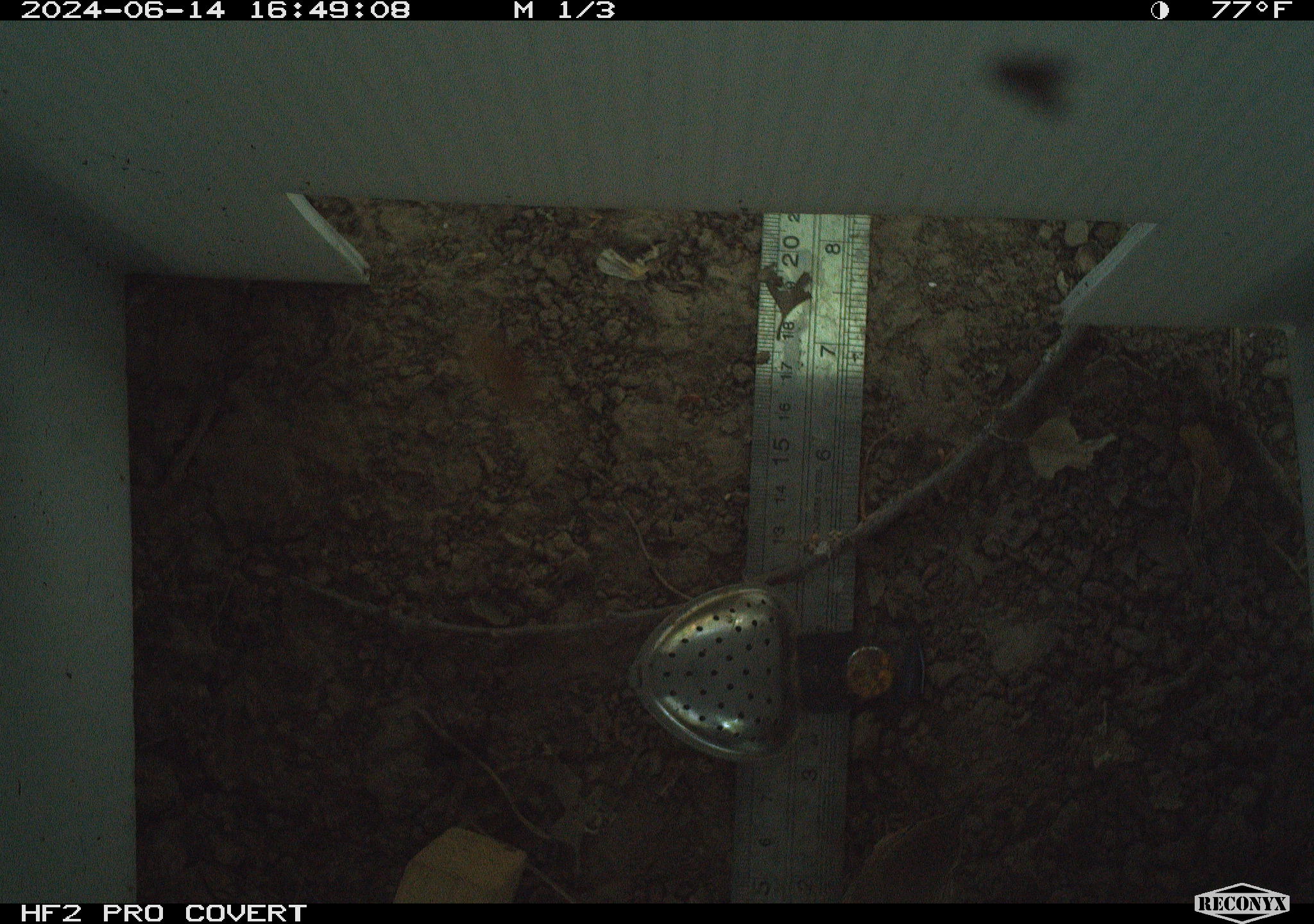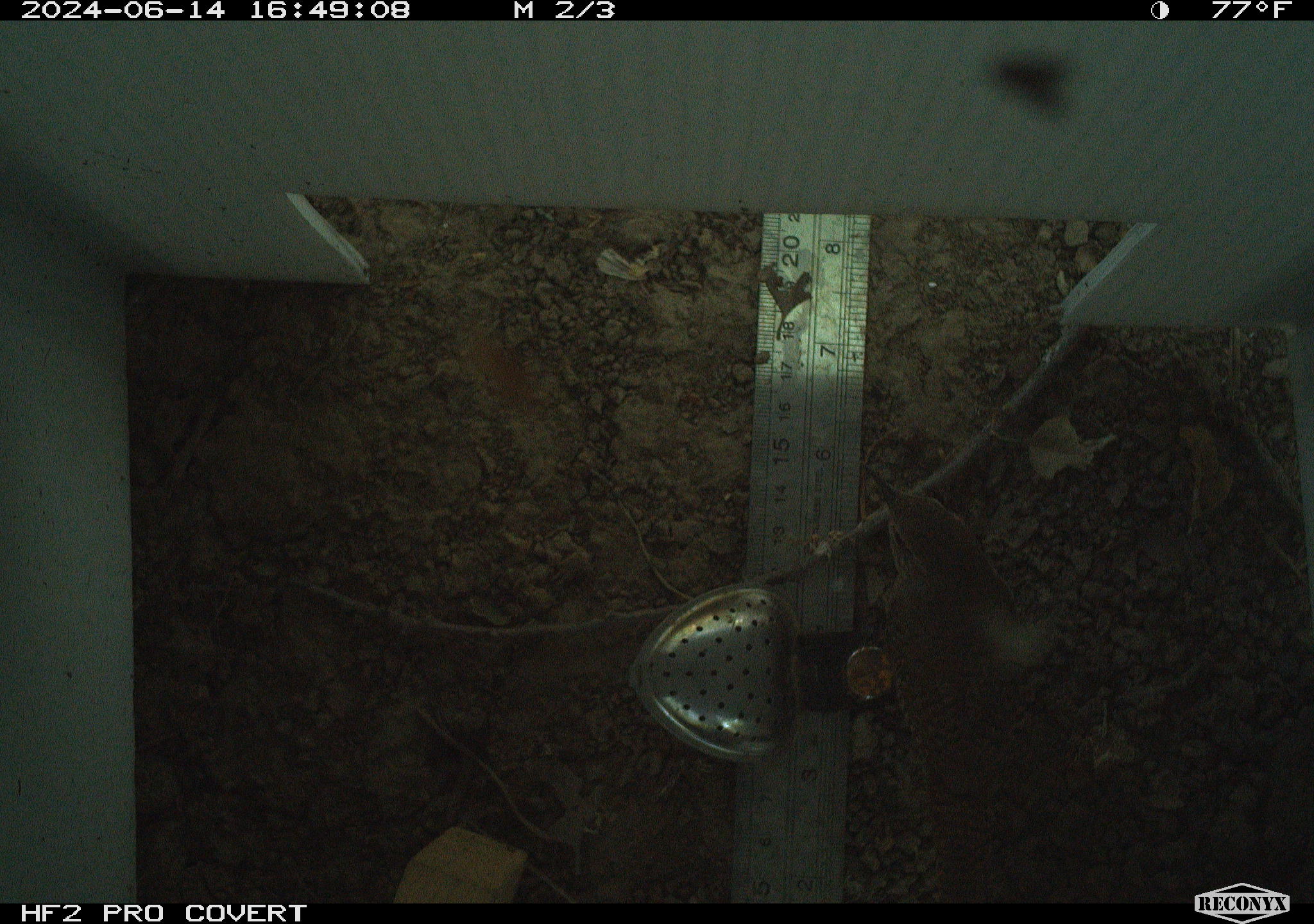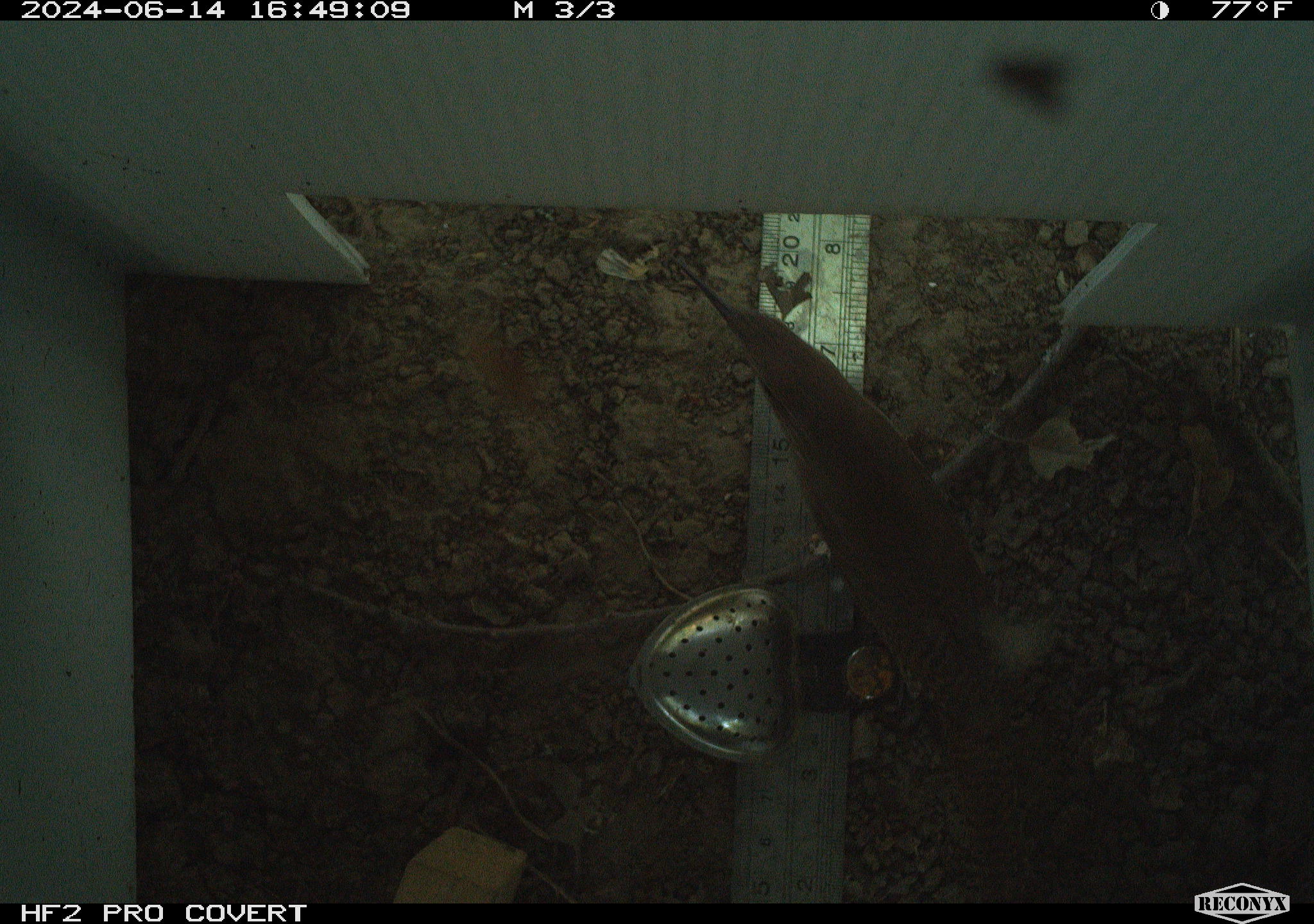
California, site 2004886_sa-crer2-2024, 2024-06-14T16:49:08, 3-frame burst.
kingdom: Animalia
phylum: Chordata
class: Aves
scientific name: Aves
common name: bird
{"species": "bird (Aves)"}